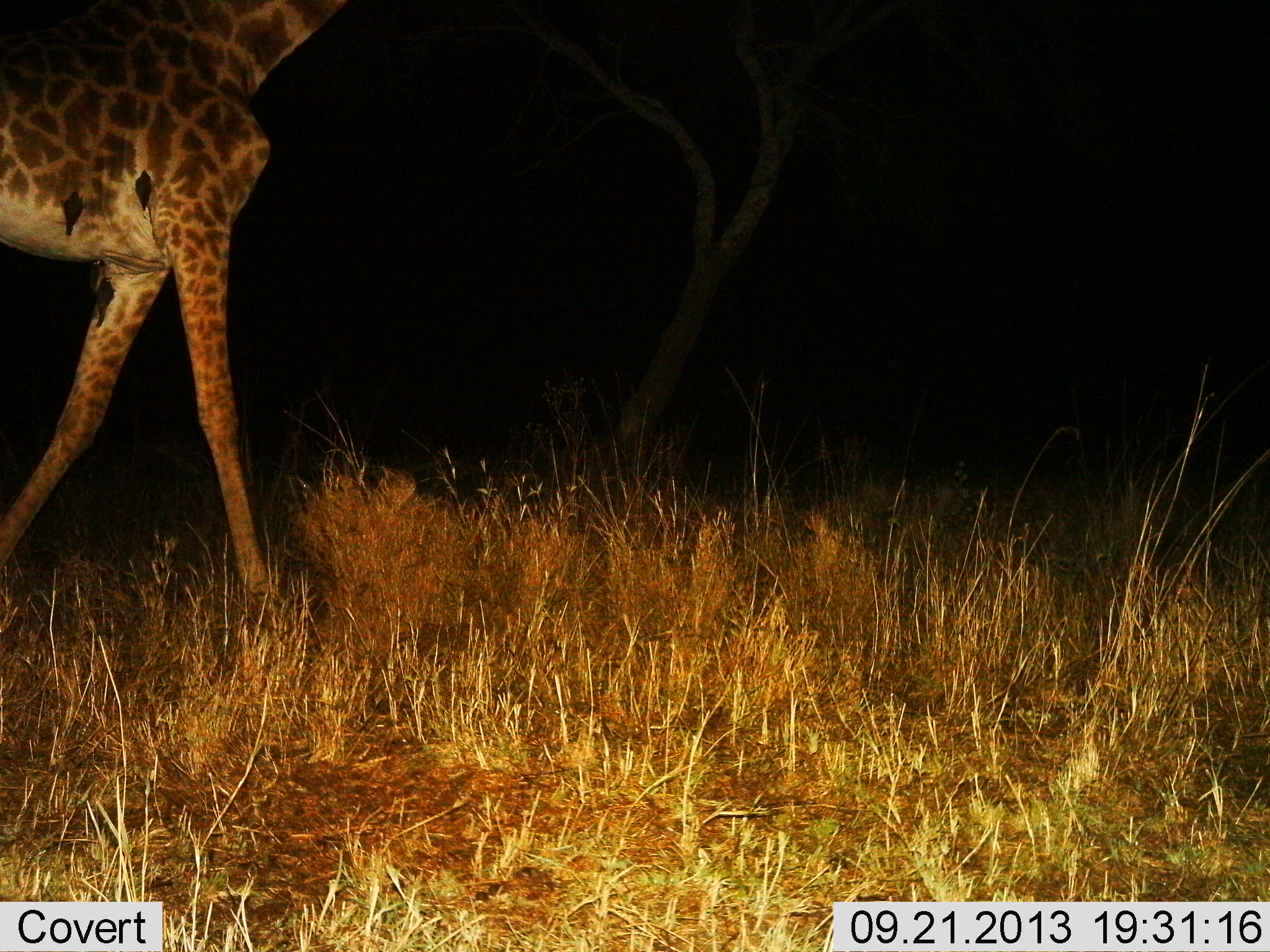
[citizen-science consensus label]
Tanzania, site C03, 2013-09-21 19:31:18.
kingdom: Animalia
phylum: Chordata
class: Mammalia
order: Artiodactyla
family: Giraffidae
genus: Giraffa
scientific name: Giraffa camelopardalis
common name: giraffe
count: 1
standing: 12%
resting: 0%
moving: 92%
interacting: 0%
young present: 0%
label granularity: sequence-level